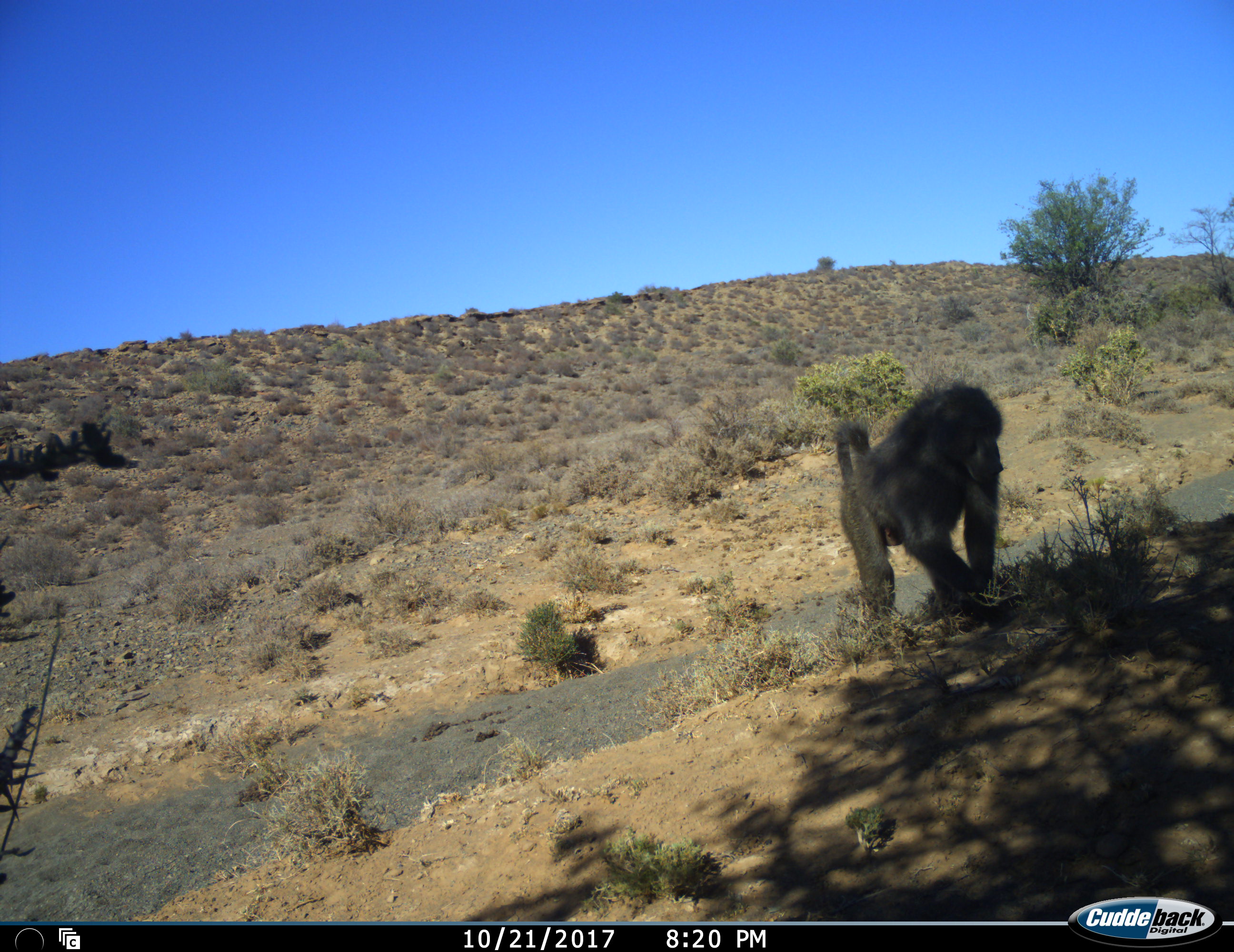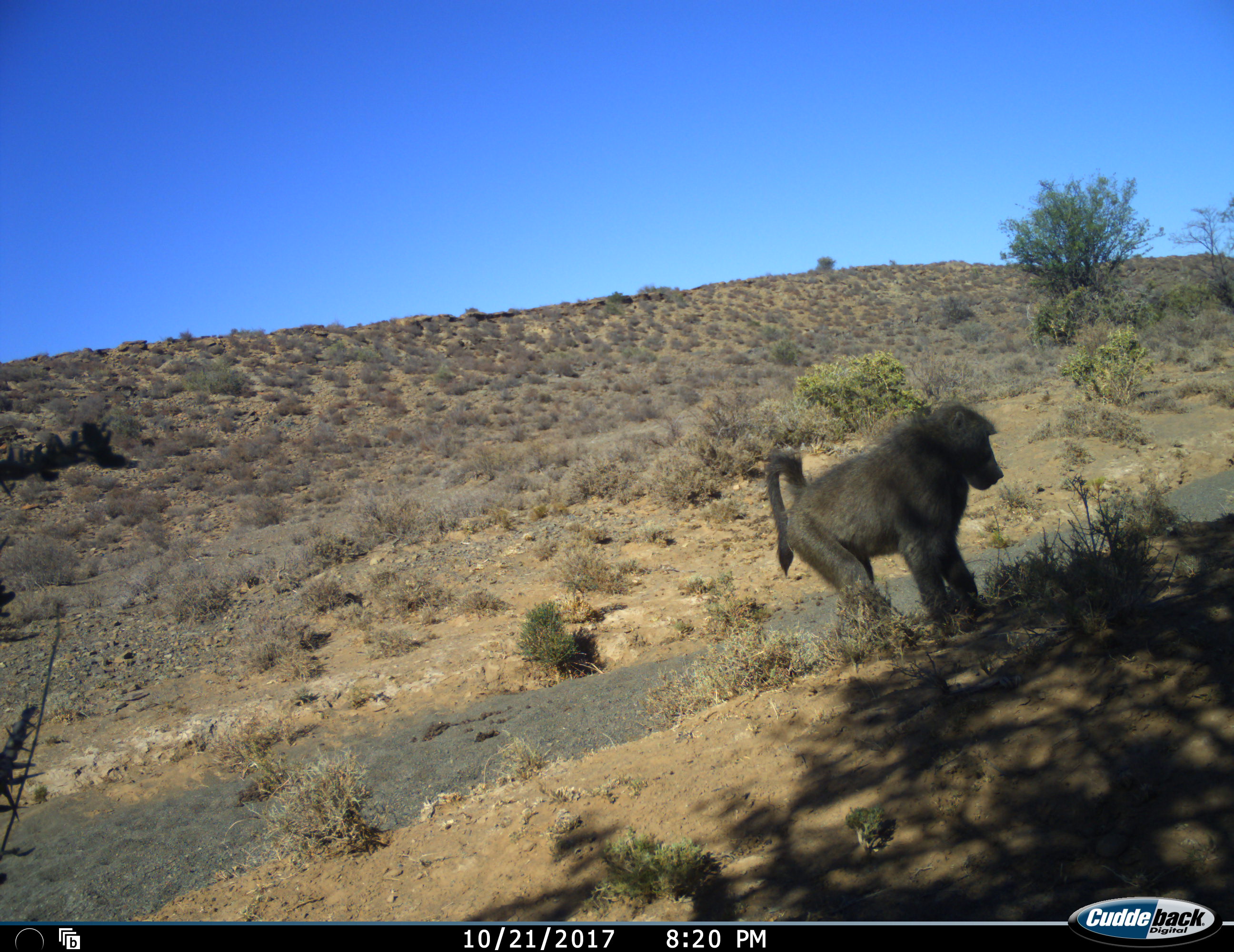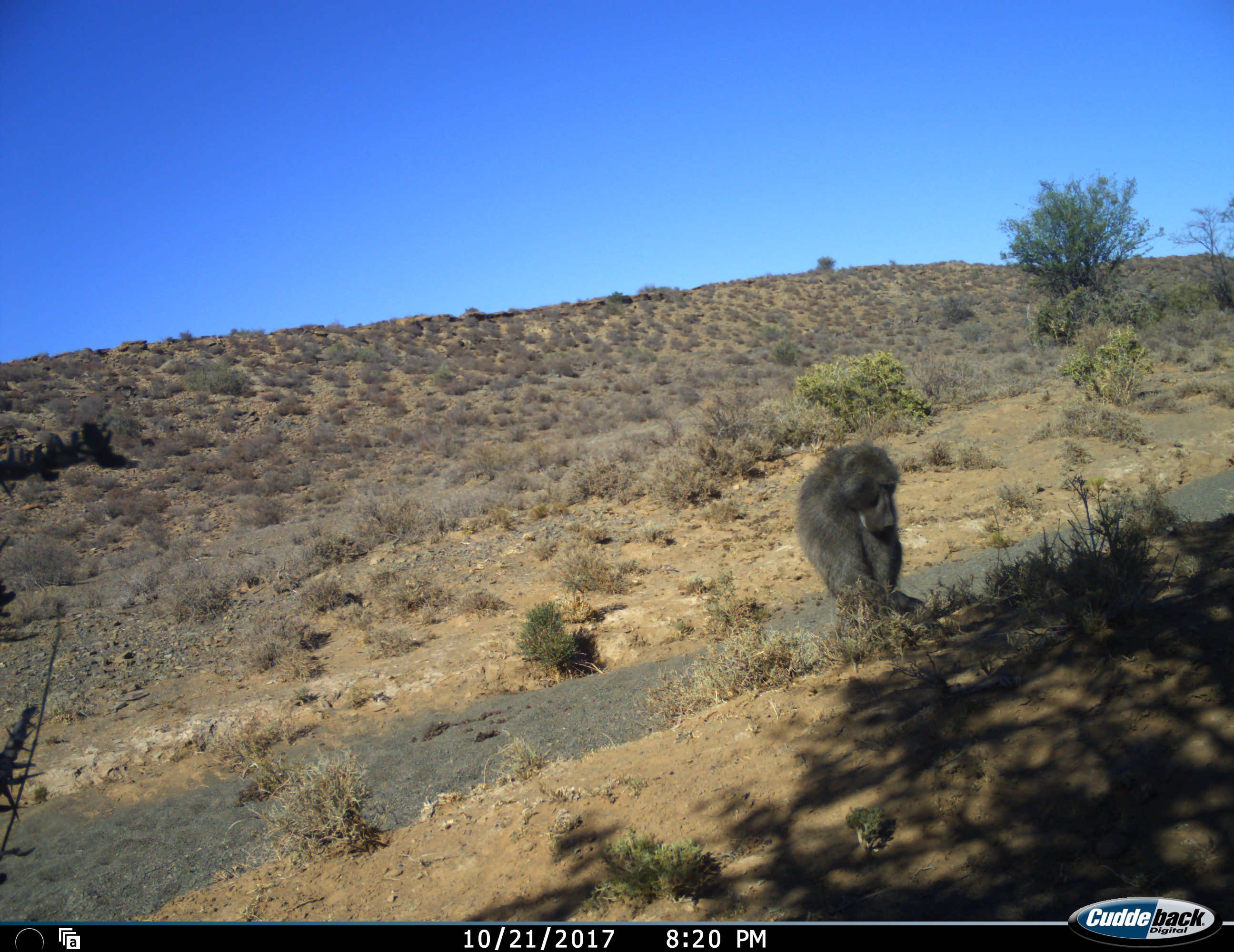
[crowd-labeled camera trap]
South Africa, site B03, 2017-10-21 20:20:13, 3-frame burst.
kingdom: Animalia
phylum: Chordata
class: Mammalia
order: Primates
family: Cercopithecidae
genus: Papio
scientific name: Papio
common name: baboon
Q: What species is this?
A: Baboon (Papio).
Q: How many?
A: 1.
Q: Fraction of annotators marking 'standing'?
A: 20%.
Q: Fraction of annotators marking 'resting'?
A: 20%.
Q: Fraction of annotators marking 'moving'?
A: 70%.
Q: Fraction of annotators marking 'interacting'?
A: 0%.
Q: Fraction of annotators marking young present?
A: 0%.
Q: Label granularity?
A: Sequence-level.